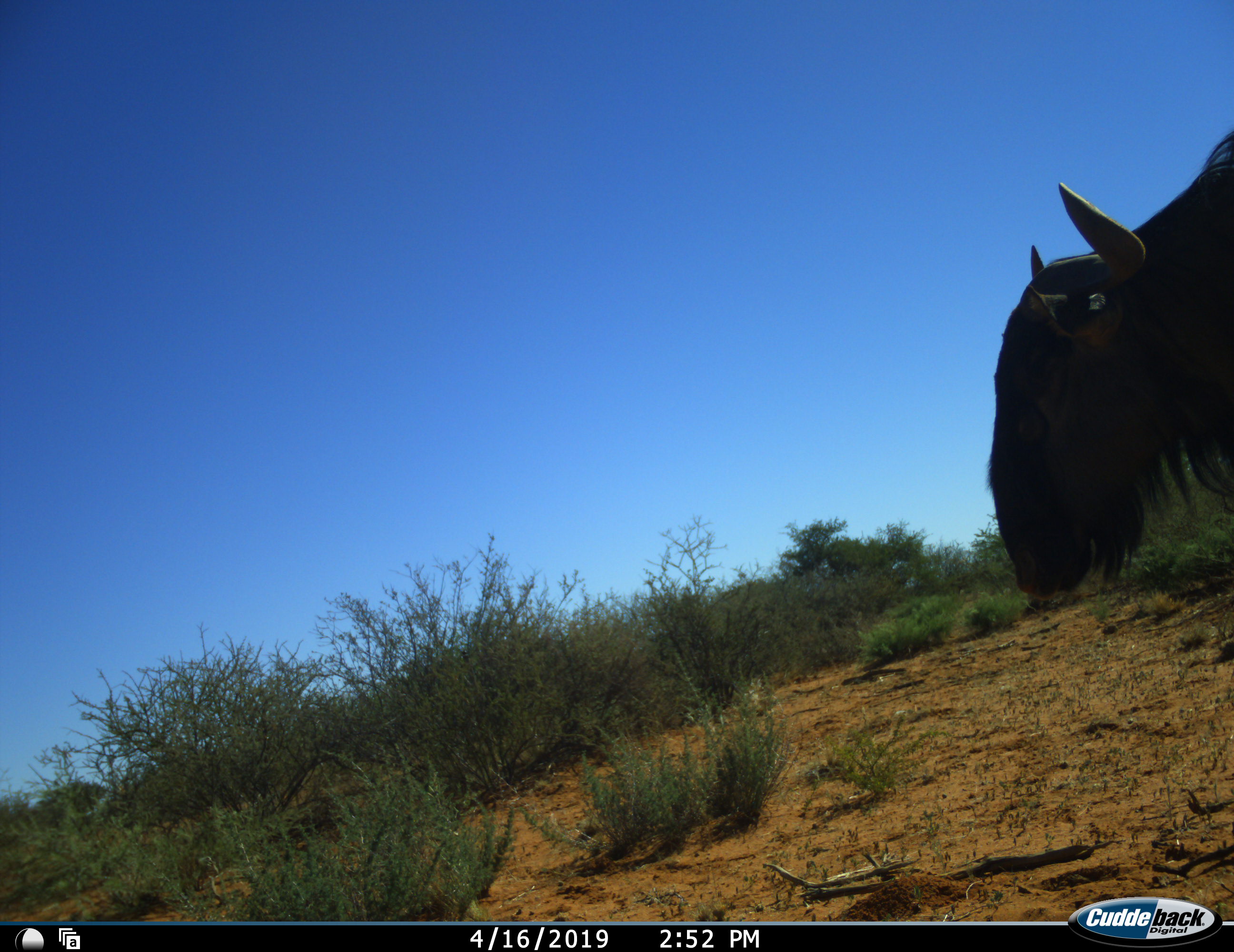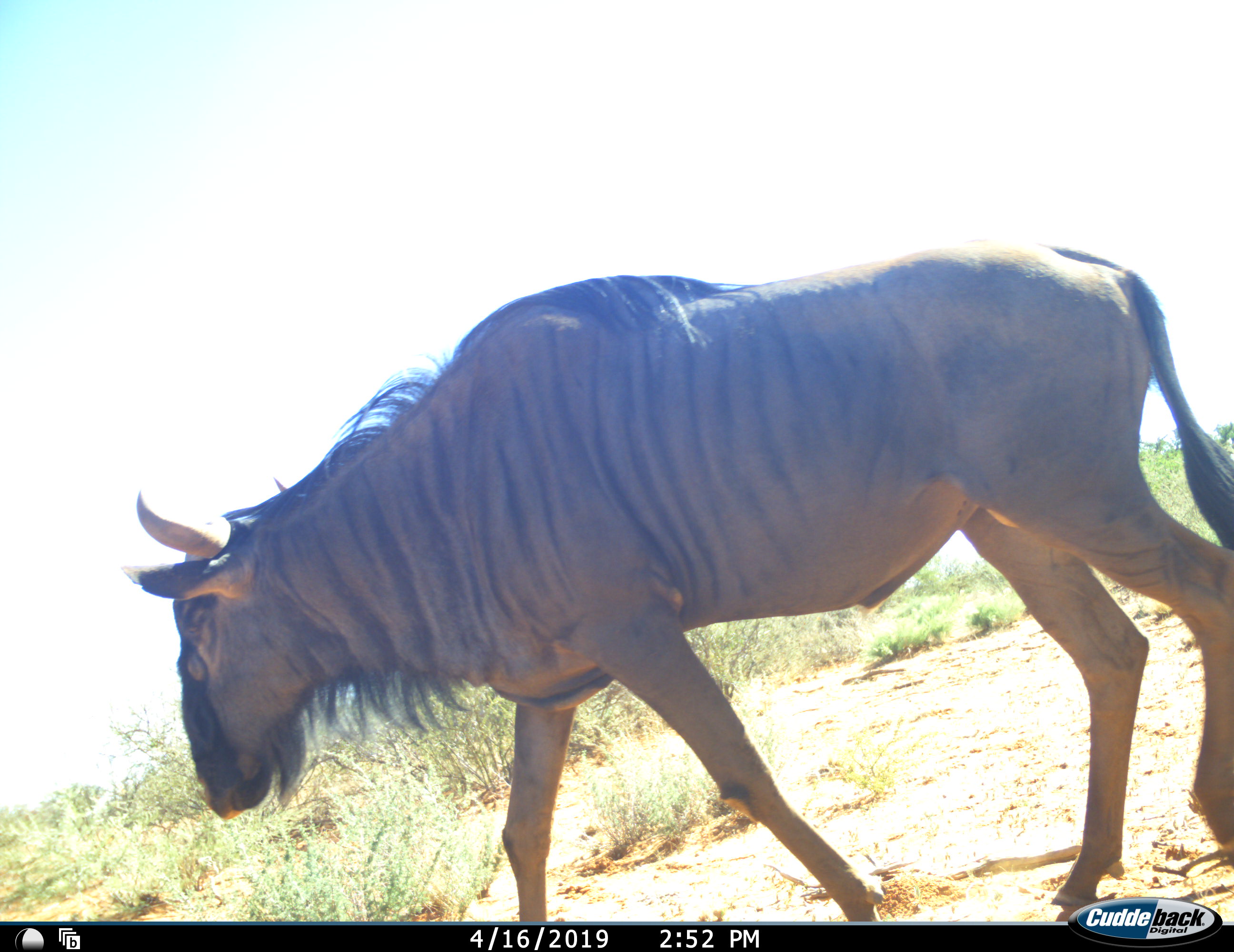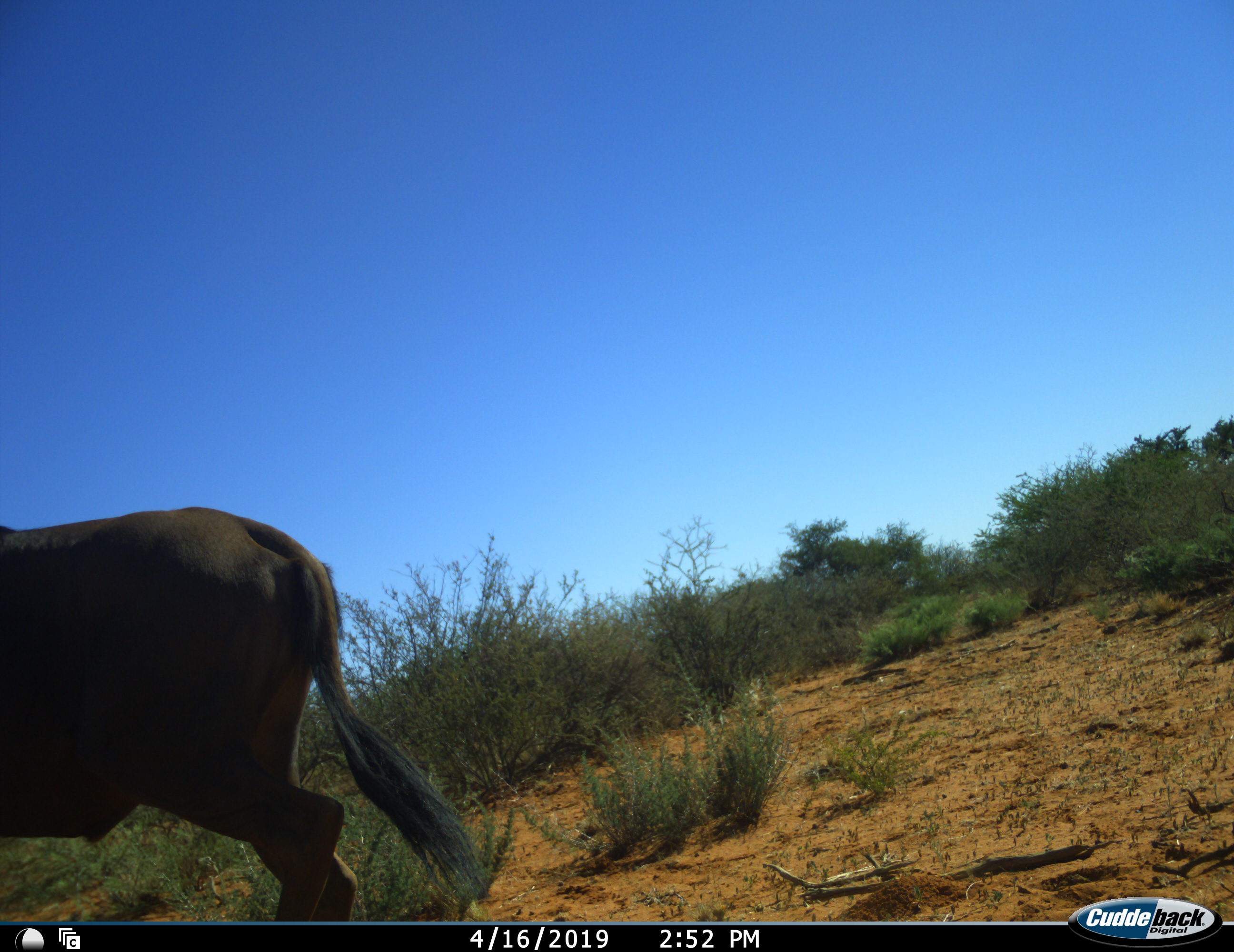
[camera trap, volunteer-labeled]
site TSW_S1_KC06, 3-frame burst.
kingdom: Animalia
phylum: Chordata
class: Mammalia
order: Artiodactyla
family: Bovidae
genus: Connochaetes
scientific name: Connochaetes taurinus taurinus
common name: blue wildebeest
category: wildebeestblue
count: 1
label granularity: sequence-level